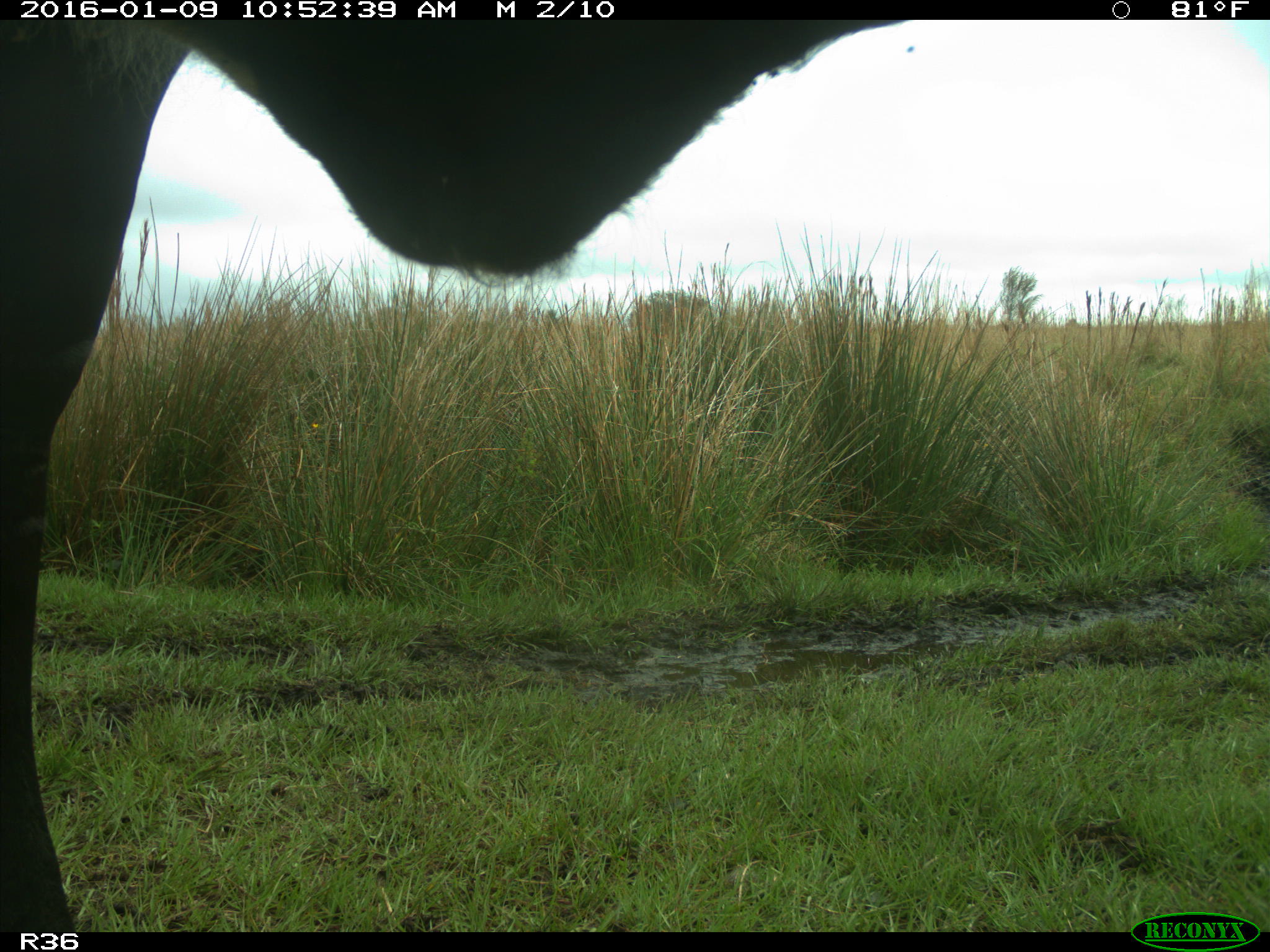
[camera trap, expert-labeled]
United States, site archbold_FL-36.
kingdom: Animalia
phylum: Chordata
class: Mammalia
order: Artiodactyla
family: Bovidae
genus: Bos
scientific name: Bos taurus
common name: domestic cow